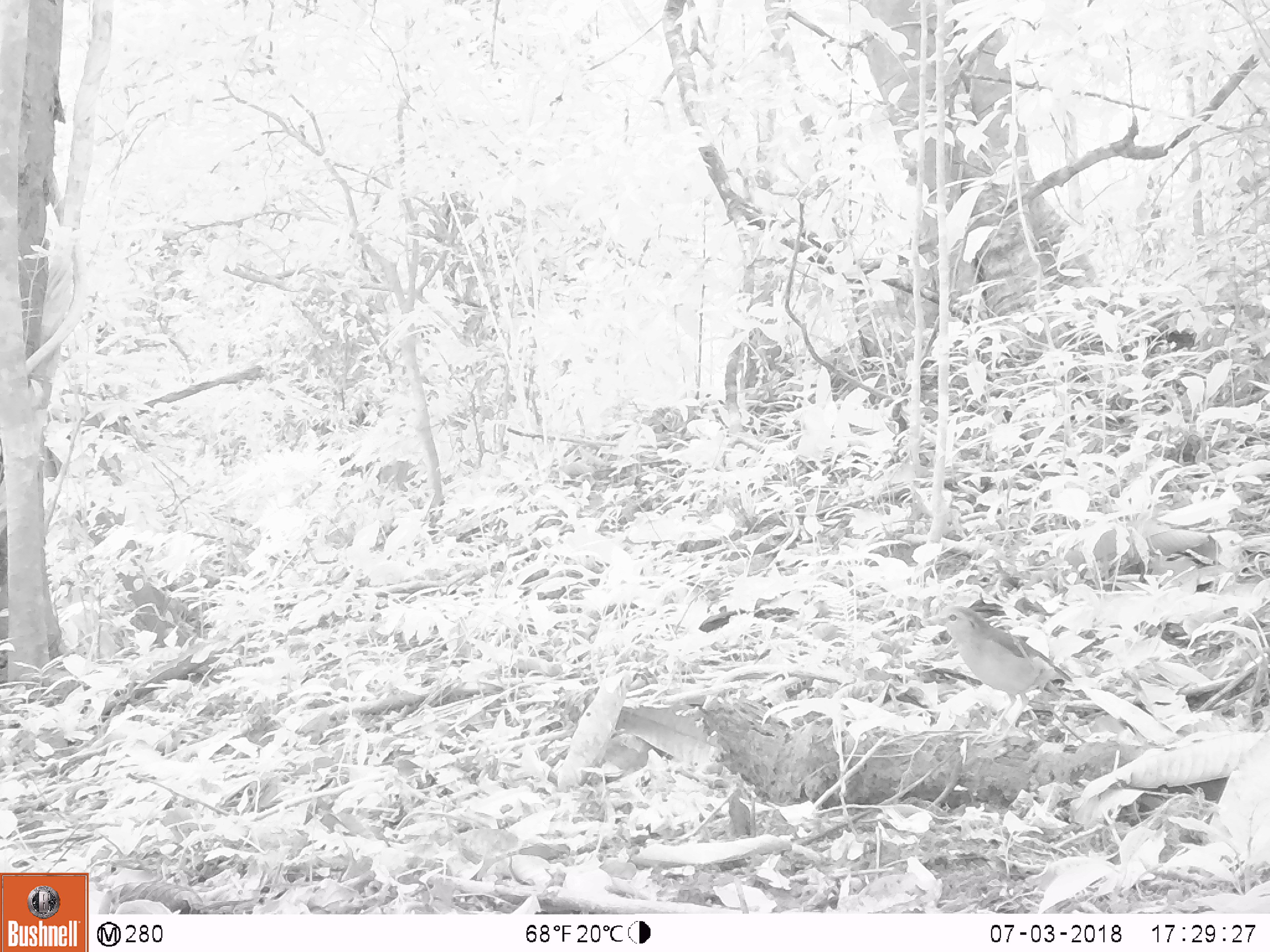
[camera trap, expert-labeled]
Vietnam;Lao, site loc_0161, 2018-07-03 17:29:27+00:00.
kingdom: Animalia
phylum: Chordata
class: Aves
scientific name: Aves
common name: bird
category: unidentified bird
Unidentified bird (bird) (Aves). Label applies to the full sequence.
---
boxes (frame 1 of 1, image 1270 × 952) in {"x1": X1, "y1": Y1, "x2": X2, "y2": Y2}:
unidentified bird: {"x1": 925, "y1": 603, "x2": 1074, "y2": 750}